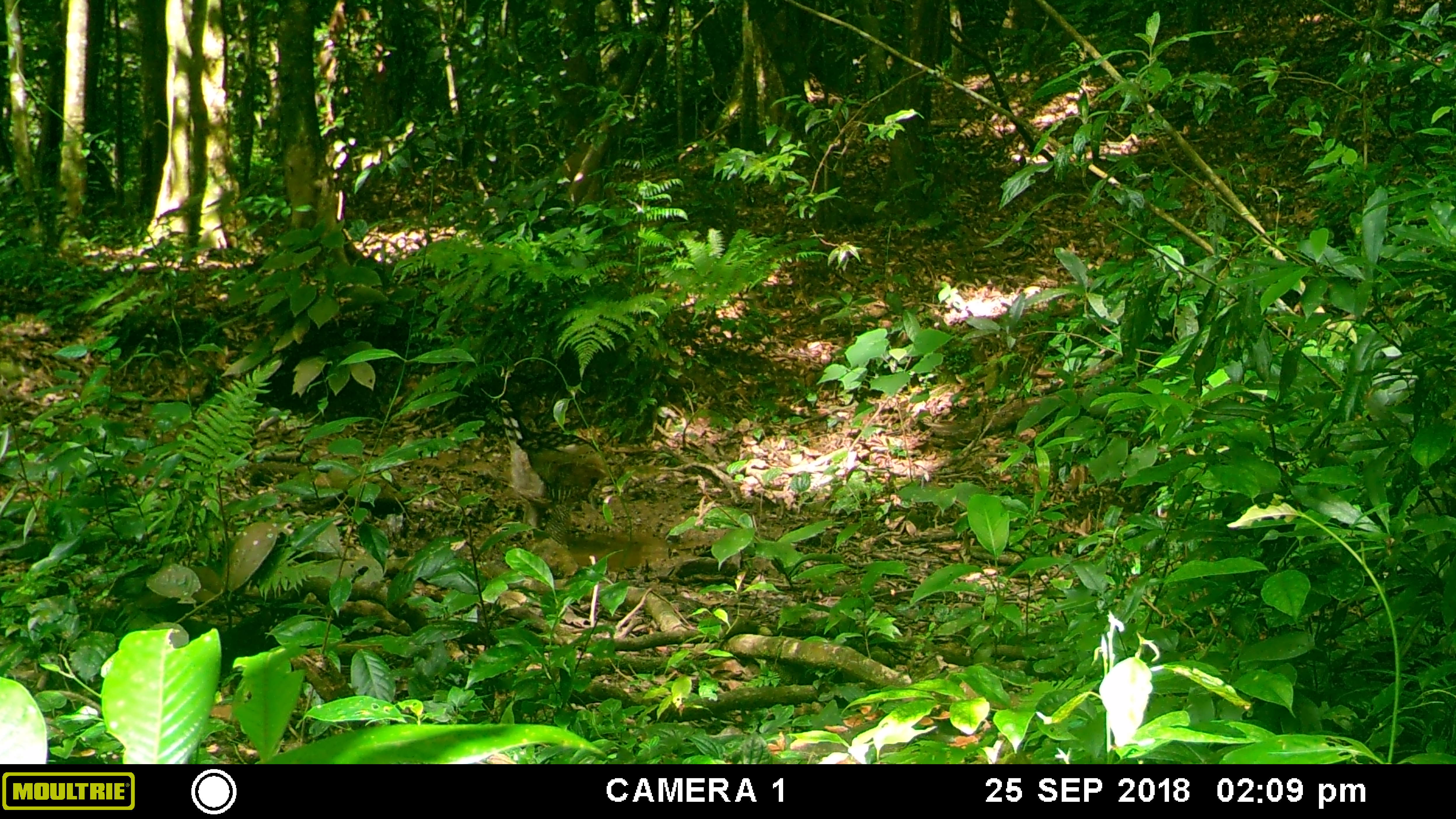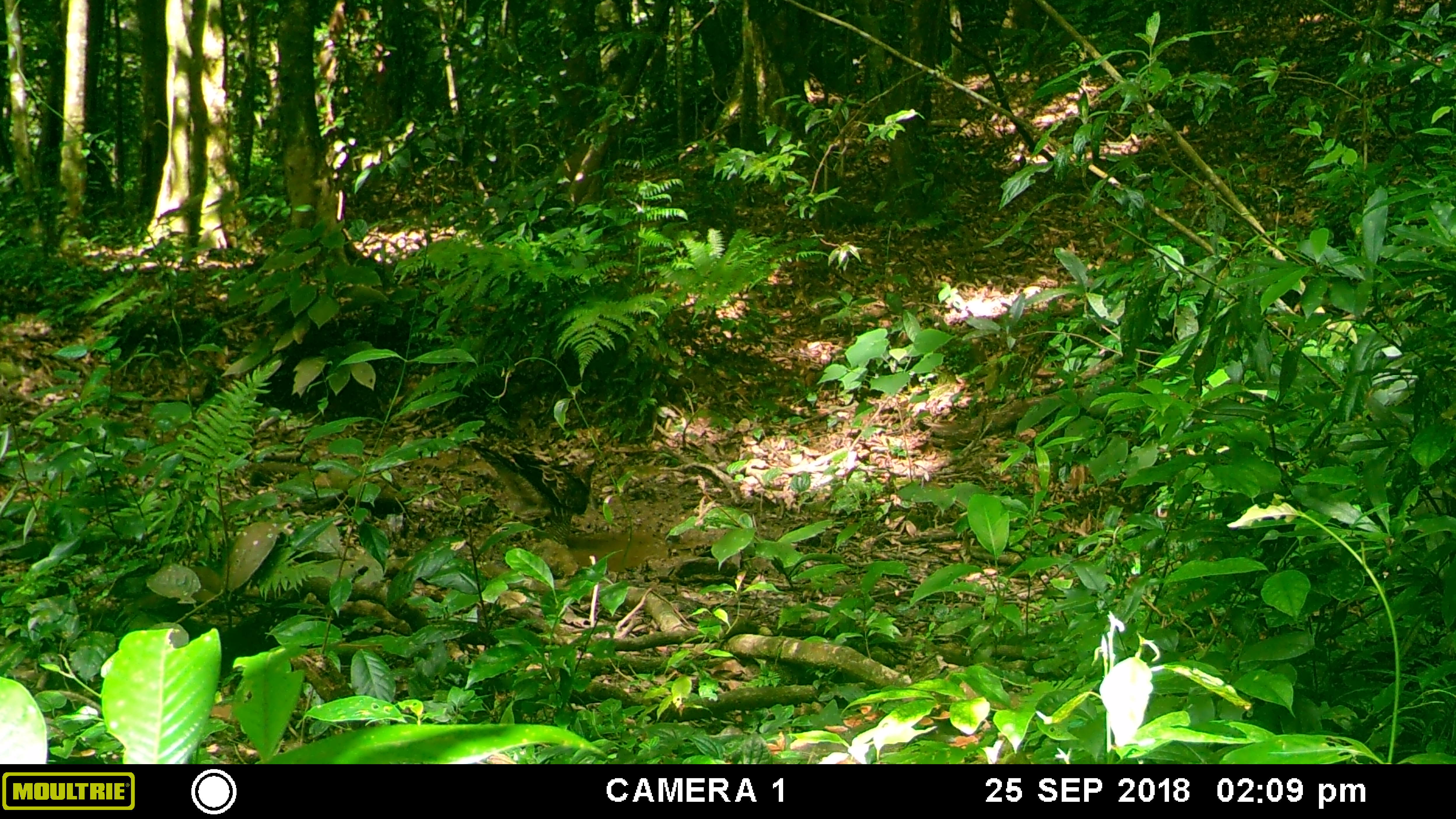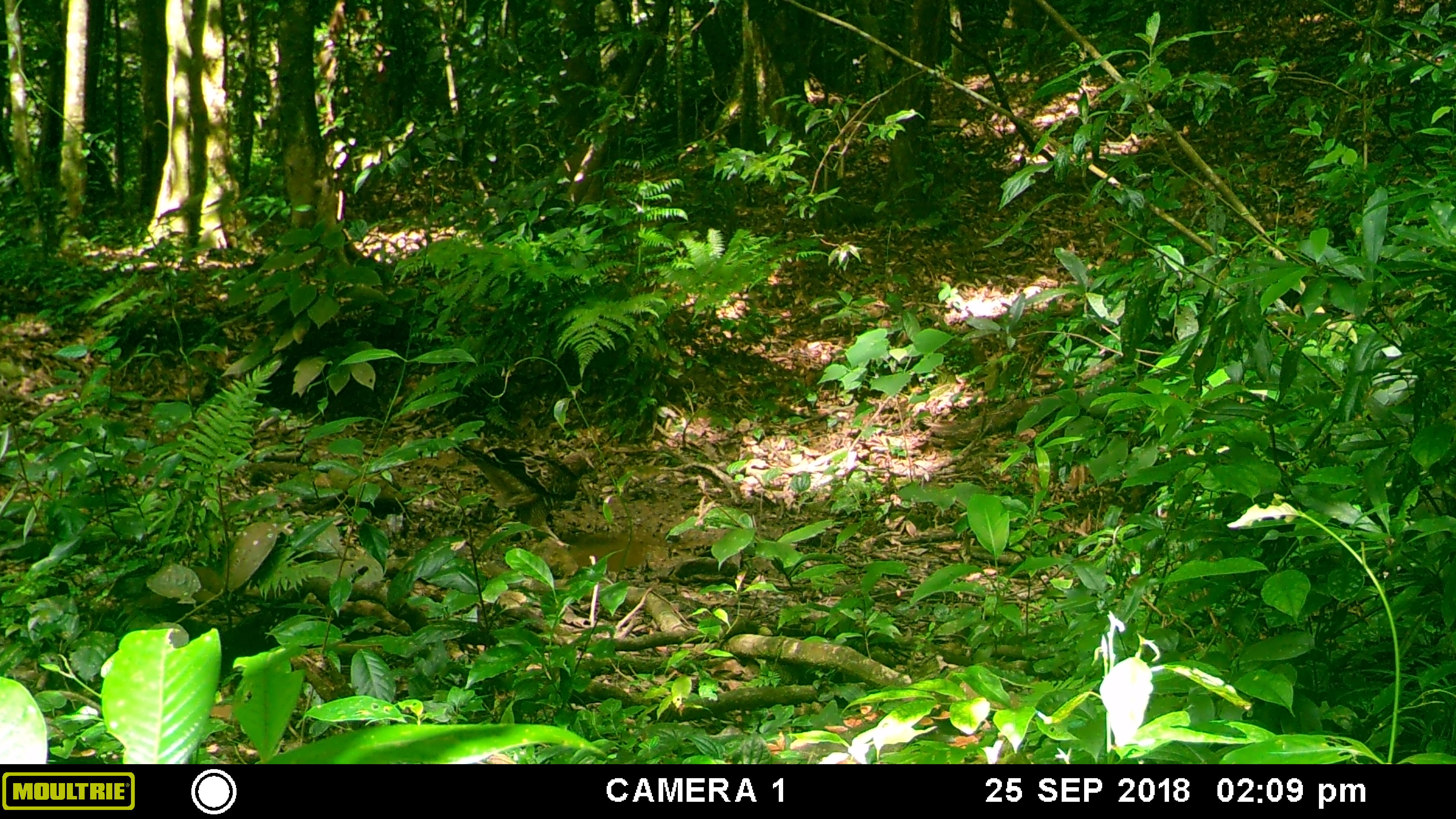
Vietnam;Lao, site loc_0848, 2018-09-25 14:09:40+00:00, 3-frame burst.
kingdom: Animalia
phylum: Chordata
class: Aves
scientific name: Aves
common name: bird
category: unidentified bird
Unidentified bird (bird) (Aves). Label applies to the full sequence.